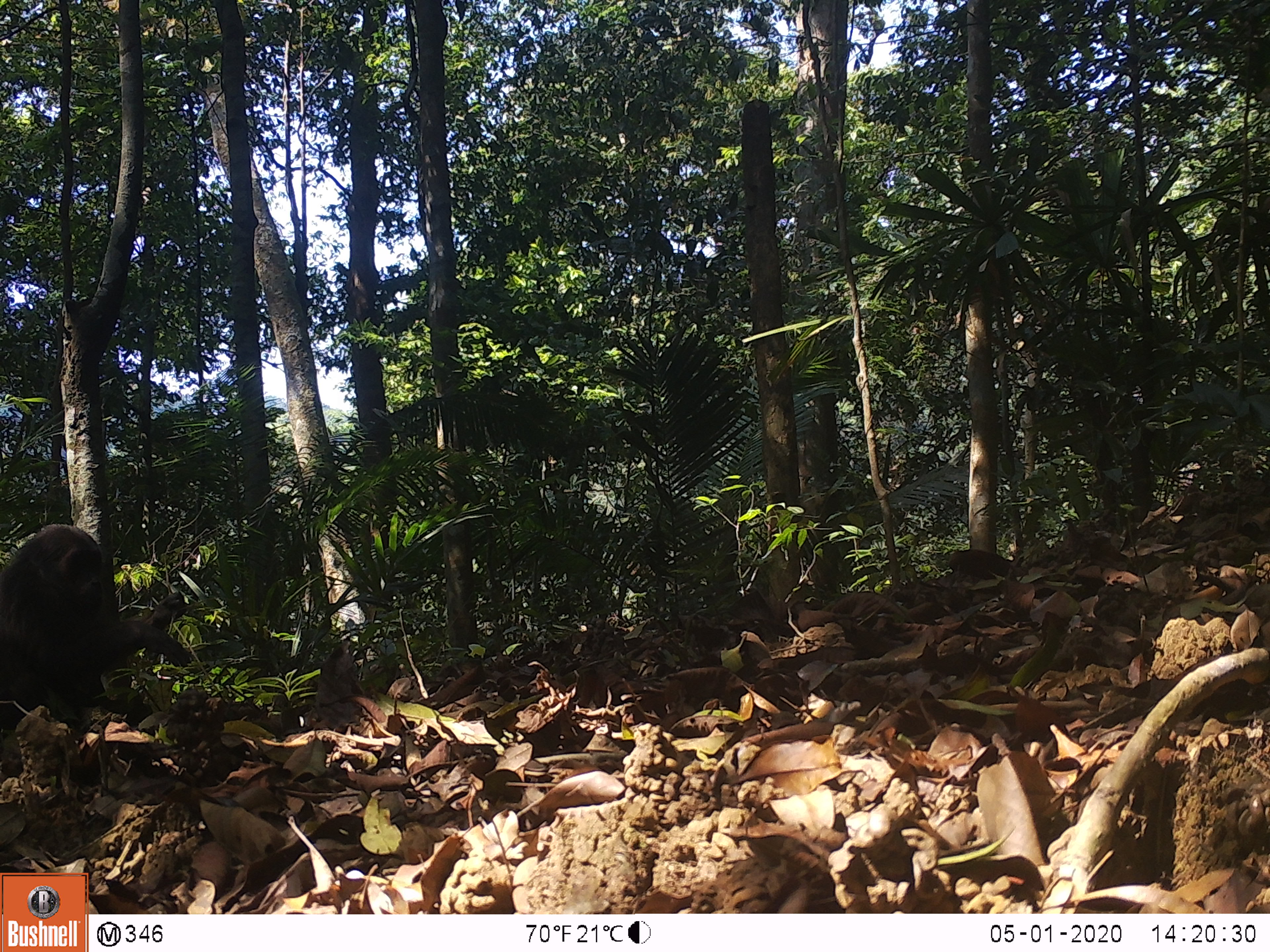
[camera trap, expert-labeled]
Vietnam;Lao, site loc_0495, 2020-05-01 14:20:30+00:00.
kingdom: Animalia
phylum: Chordata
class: Mammalia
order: Primates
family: Cercopithecidae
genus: Macaca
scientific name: Macaca arctoides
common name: stump-tailed macaque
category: stump tailed macaque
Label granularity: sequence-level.